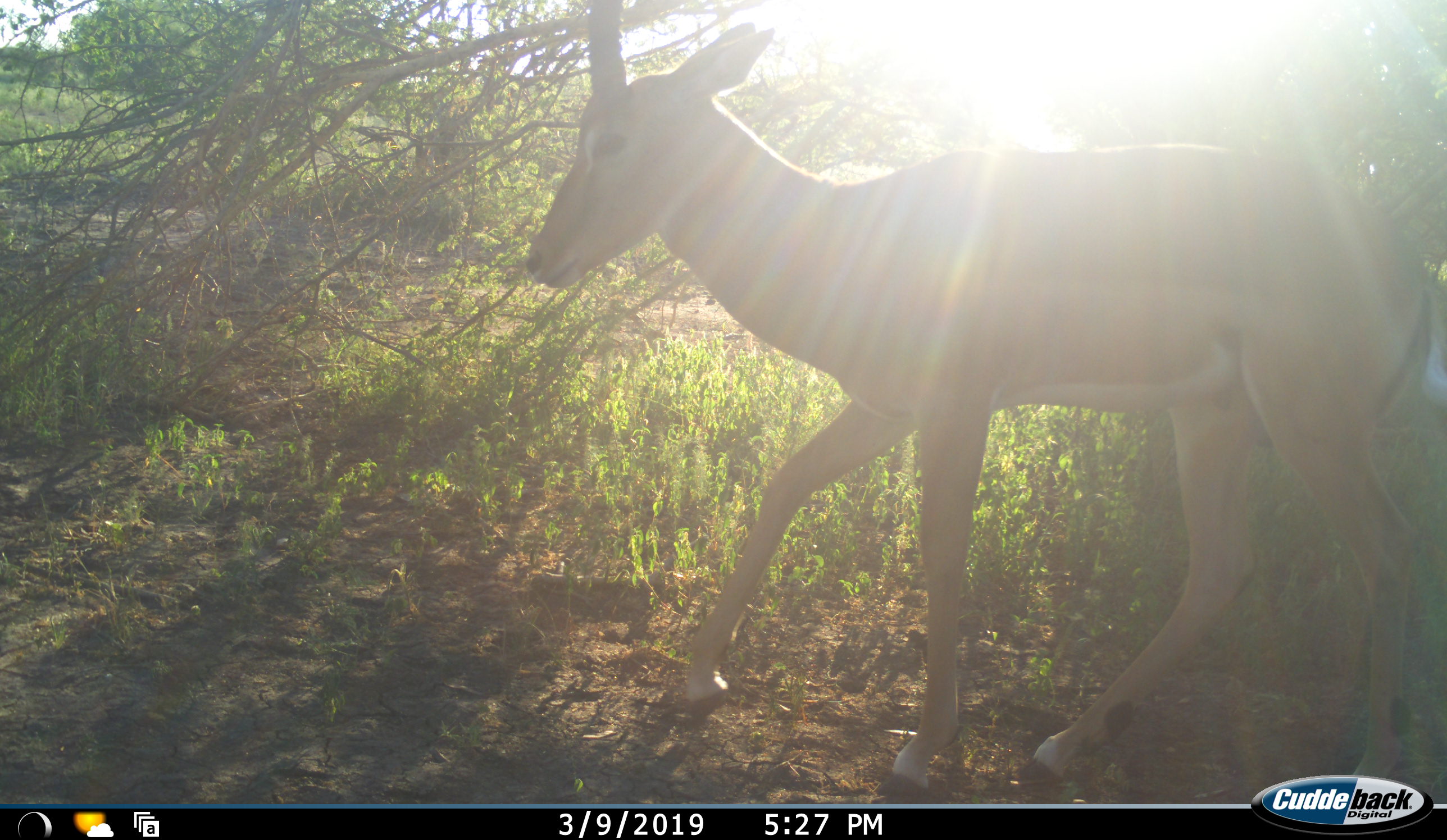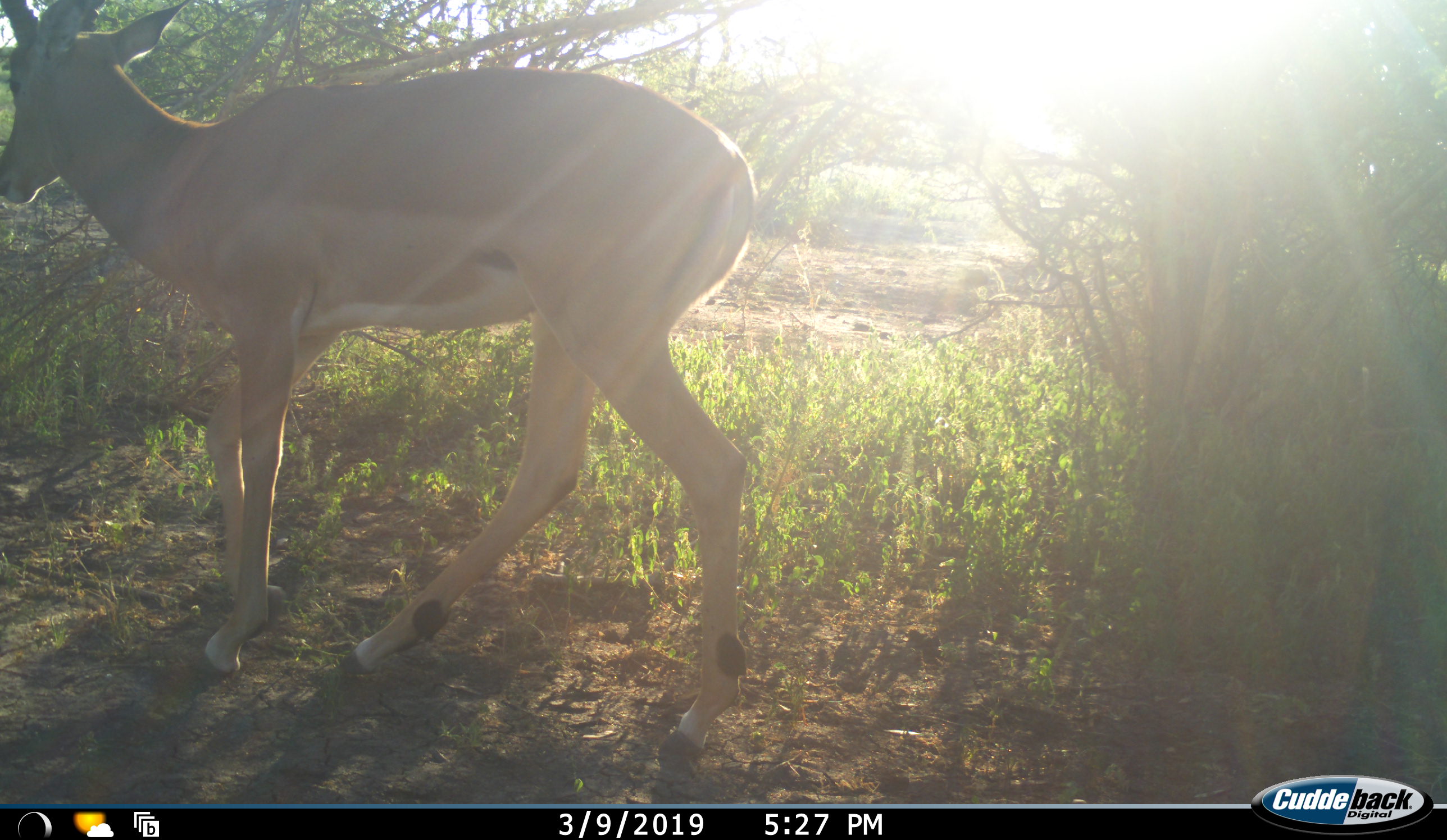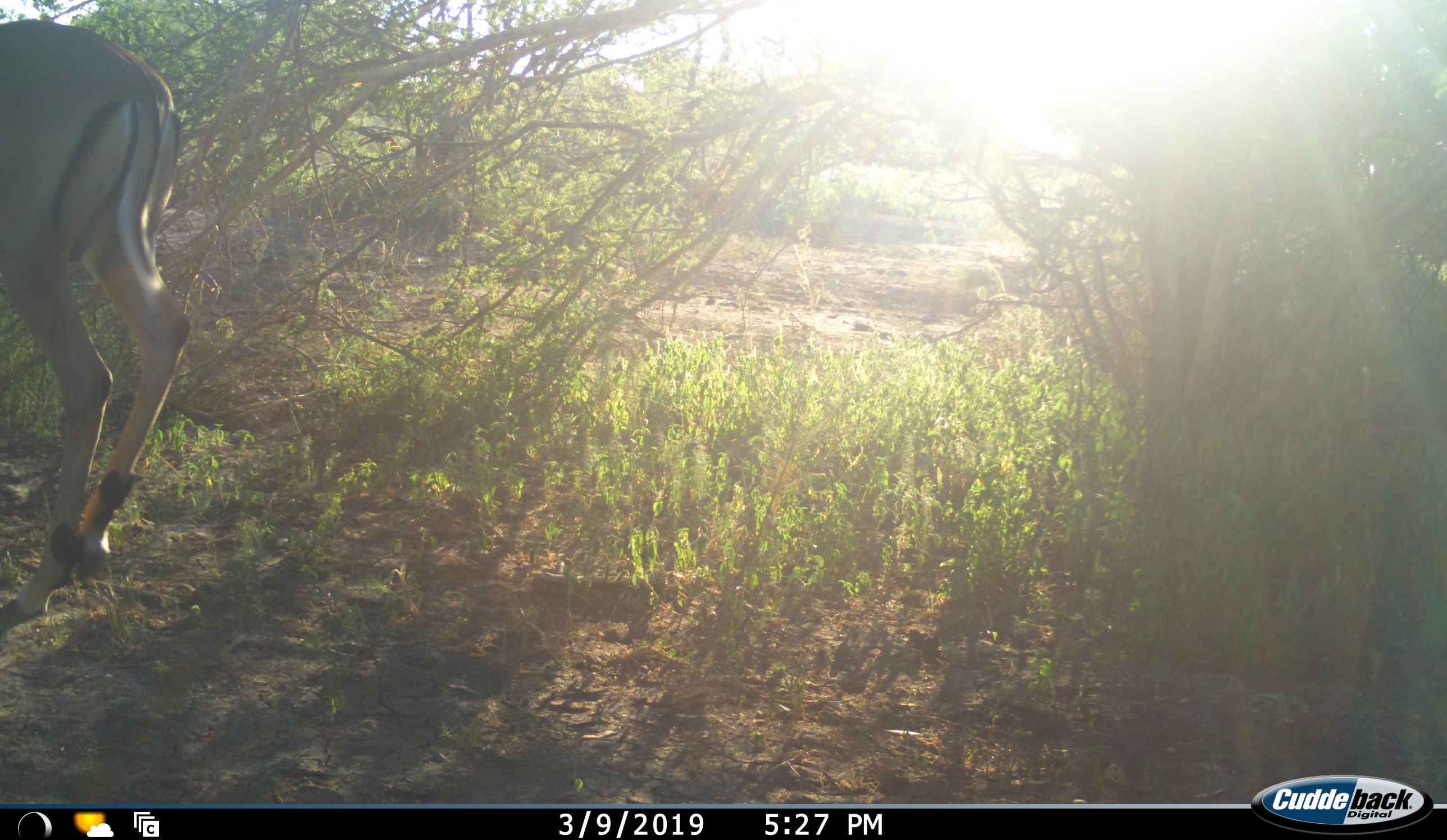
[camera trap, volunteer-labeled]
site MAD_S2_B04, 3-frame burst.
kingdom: Animalia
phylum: Chordata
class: Mammalia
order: Artiodactyla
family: Bovidae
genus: Aepyceros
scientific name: Aepyceros melampus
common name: impala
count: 1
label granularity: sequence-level